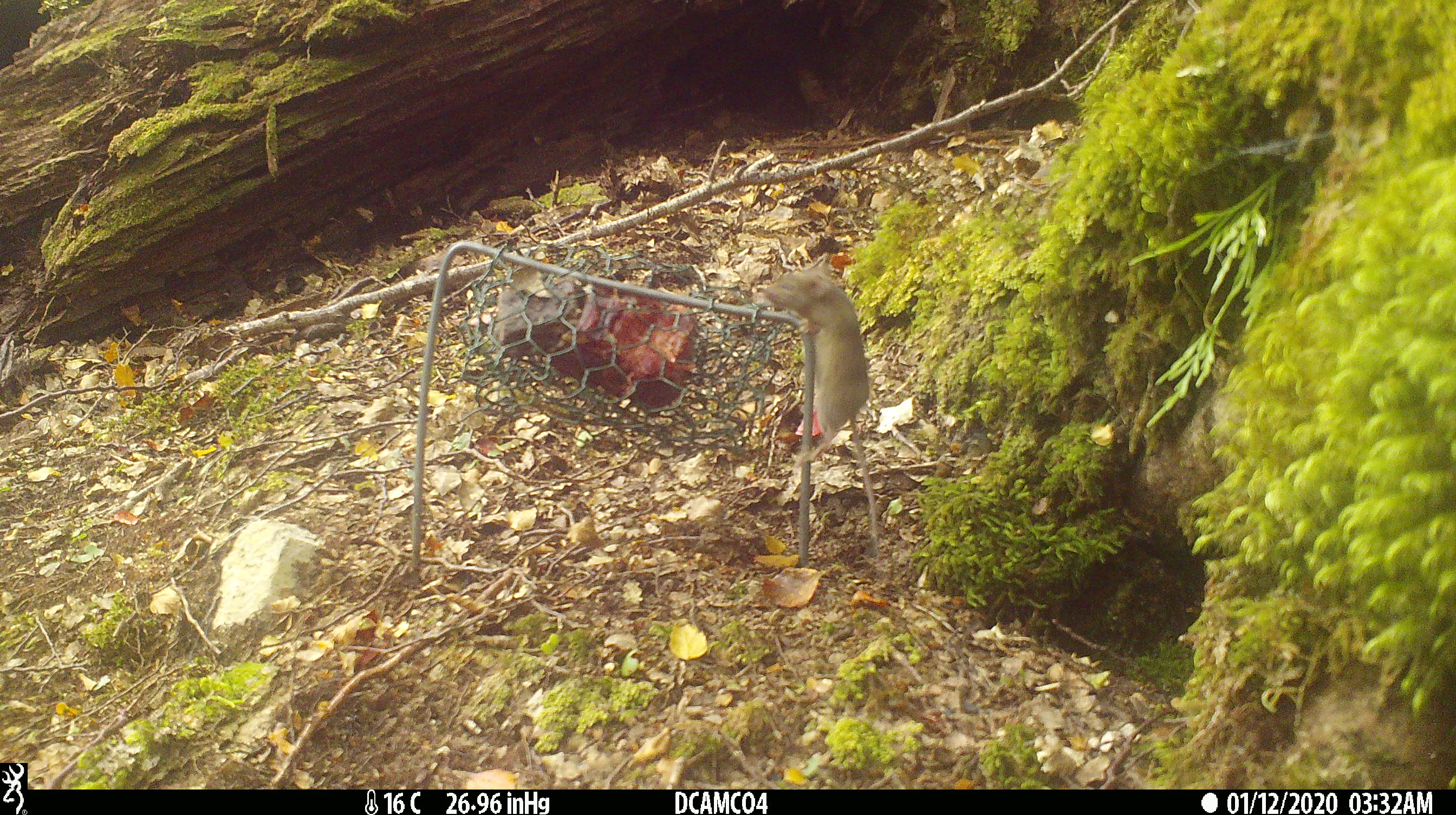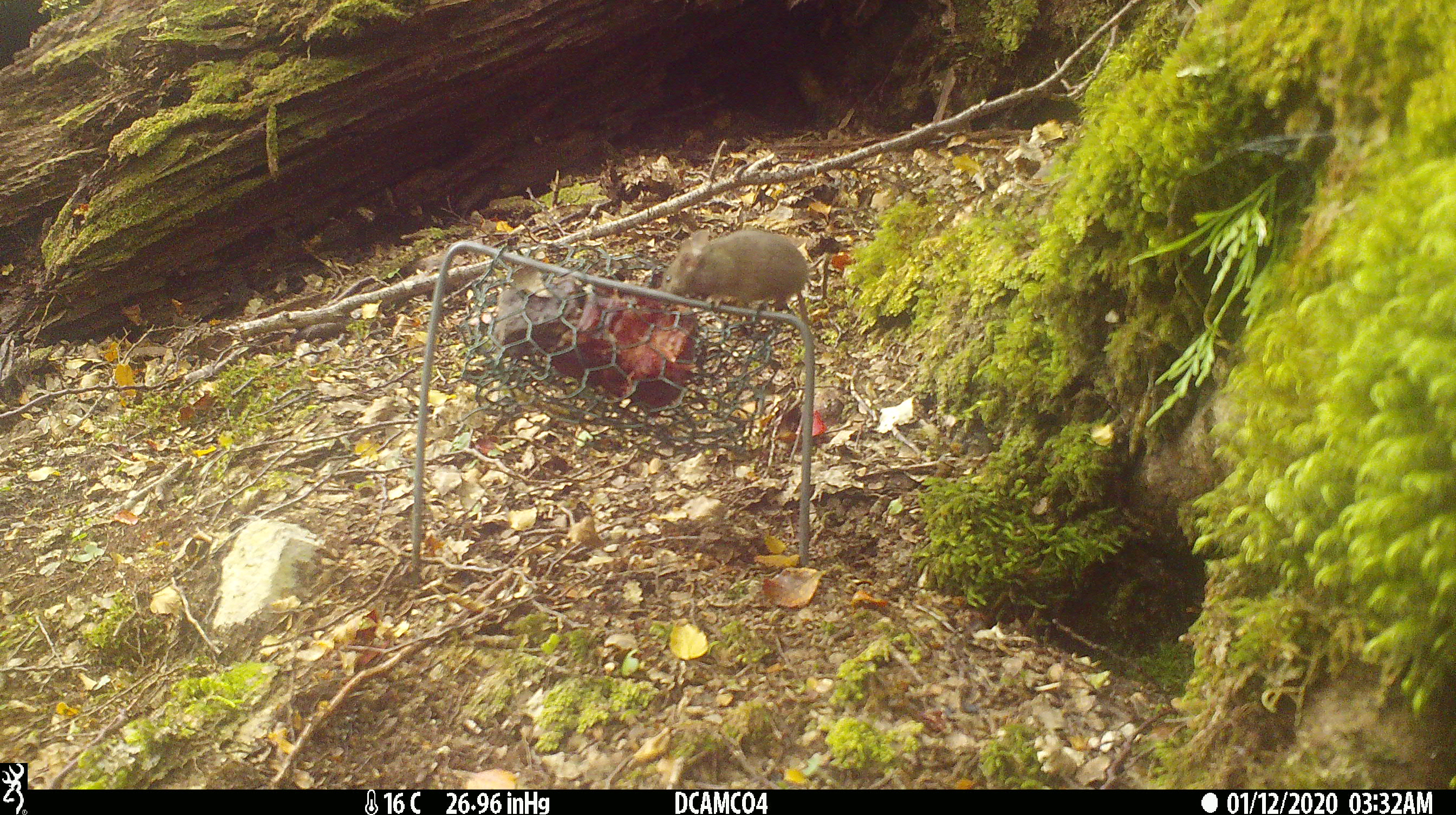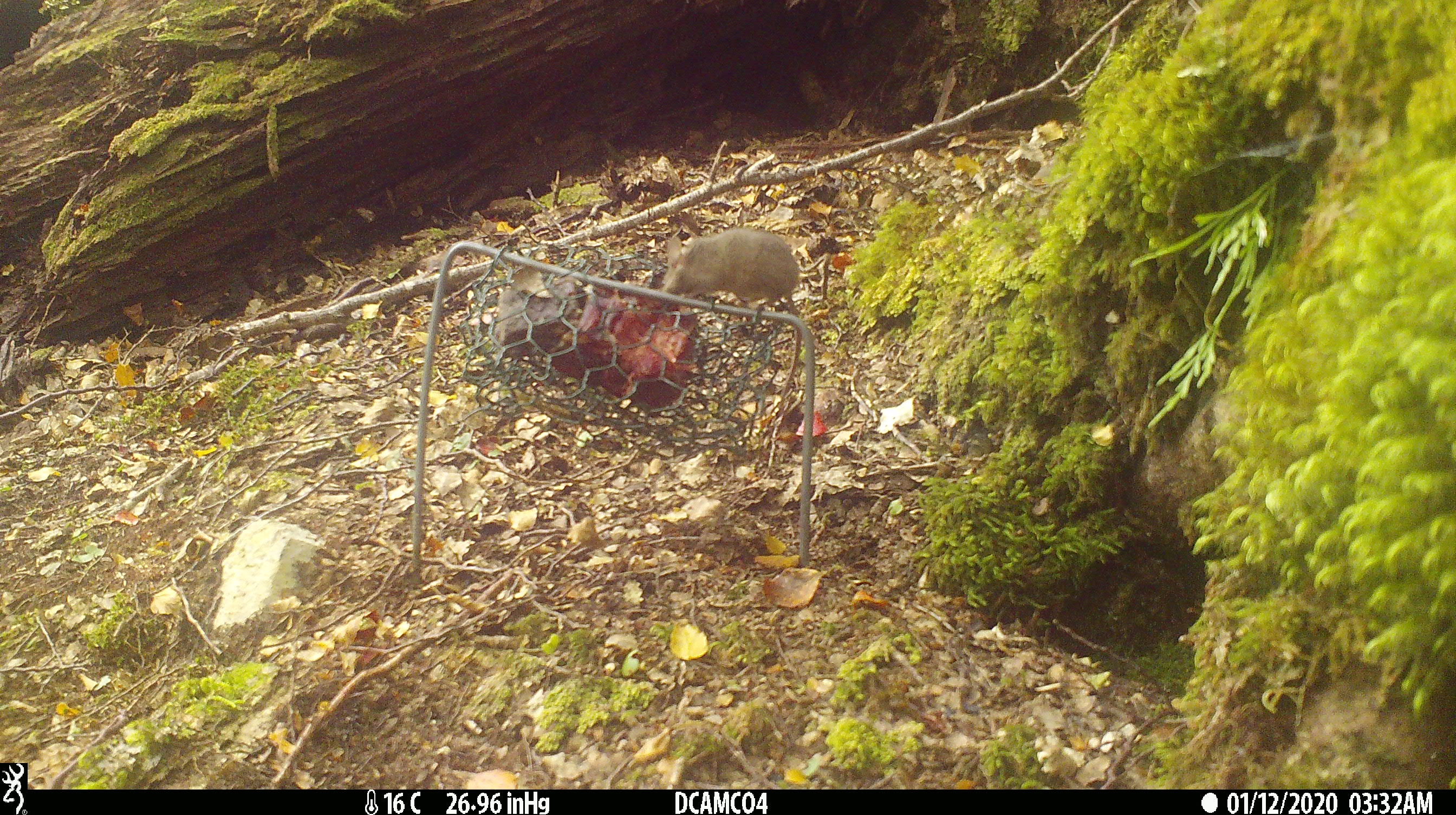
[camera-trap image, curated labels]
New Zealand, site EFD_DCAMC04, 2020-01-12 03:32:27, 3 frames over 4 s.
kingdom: Animalia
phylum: Chordata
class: Mammalia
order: Rodentia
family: Muridae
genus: Mus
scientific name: Mus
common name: mouse